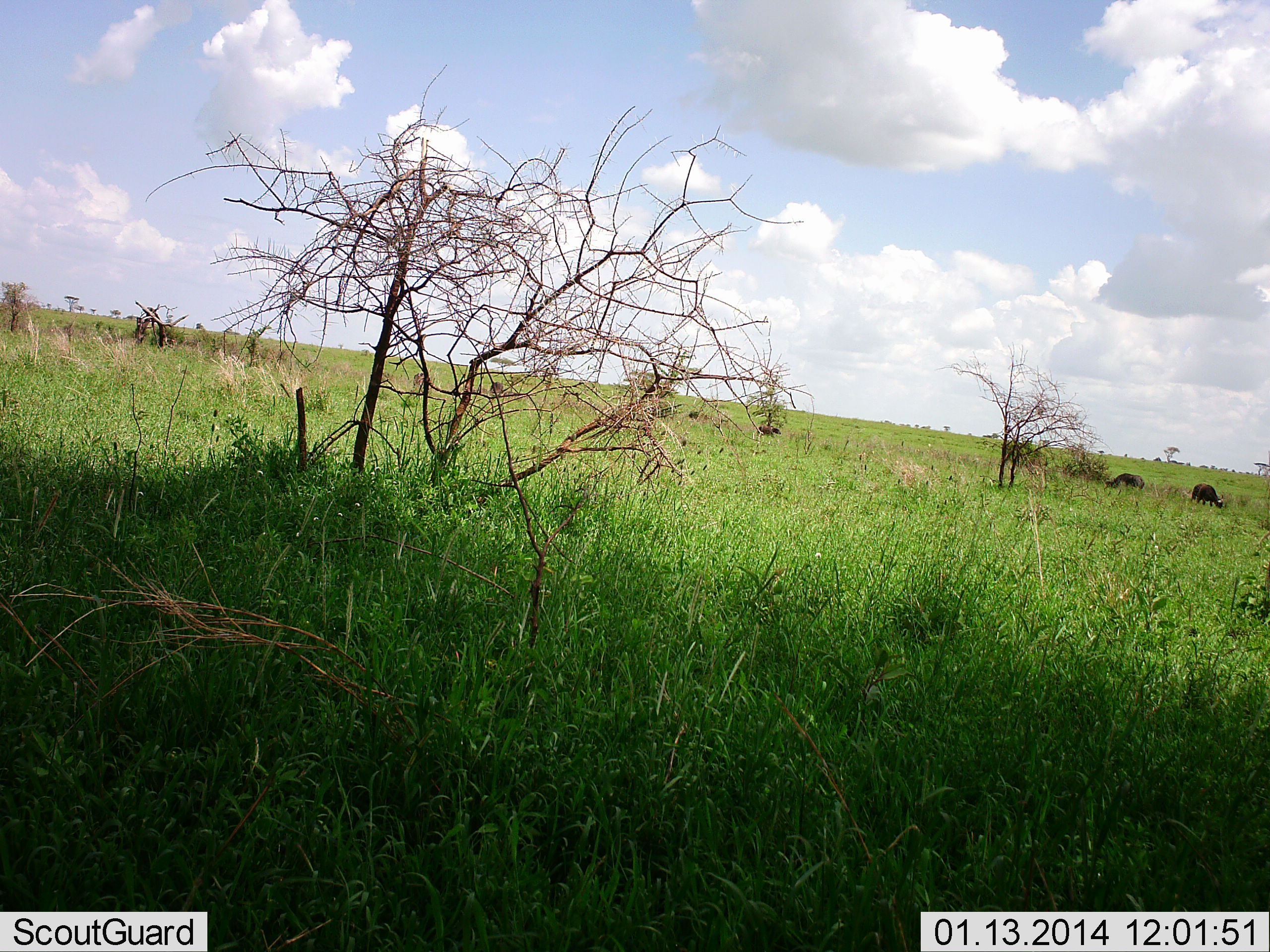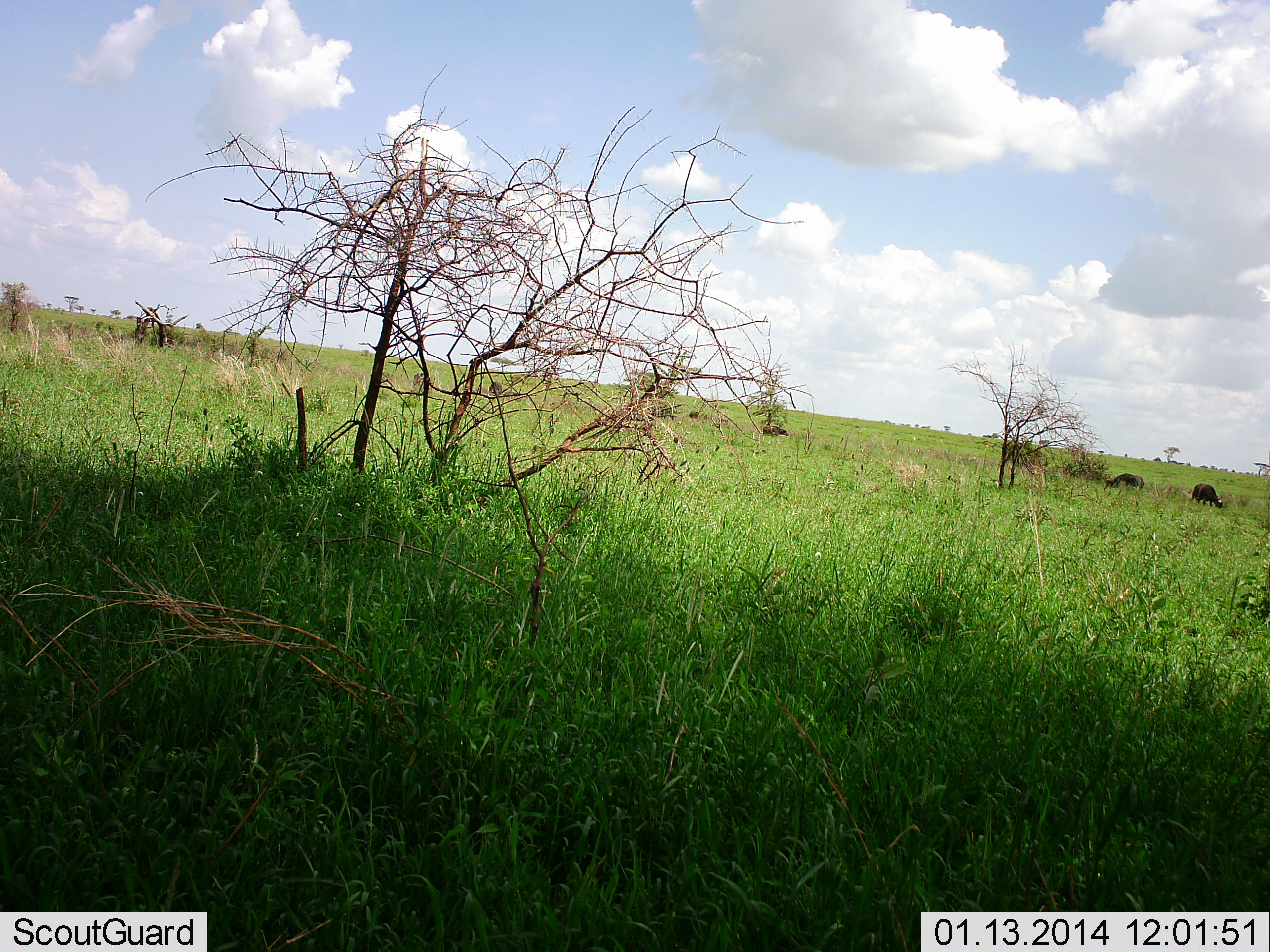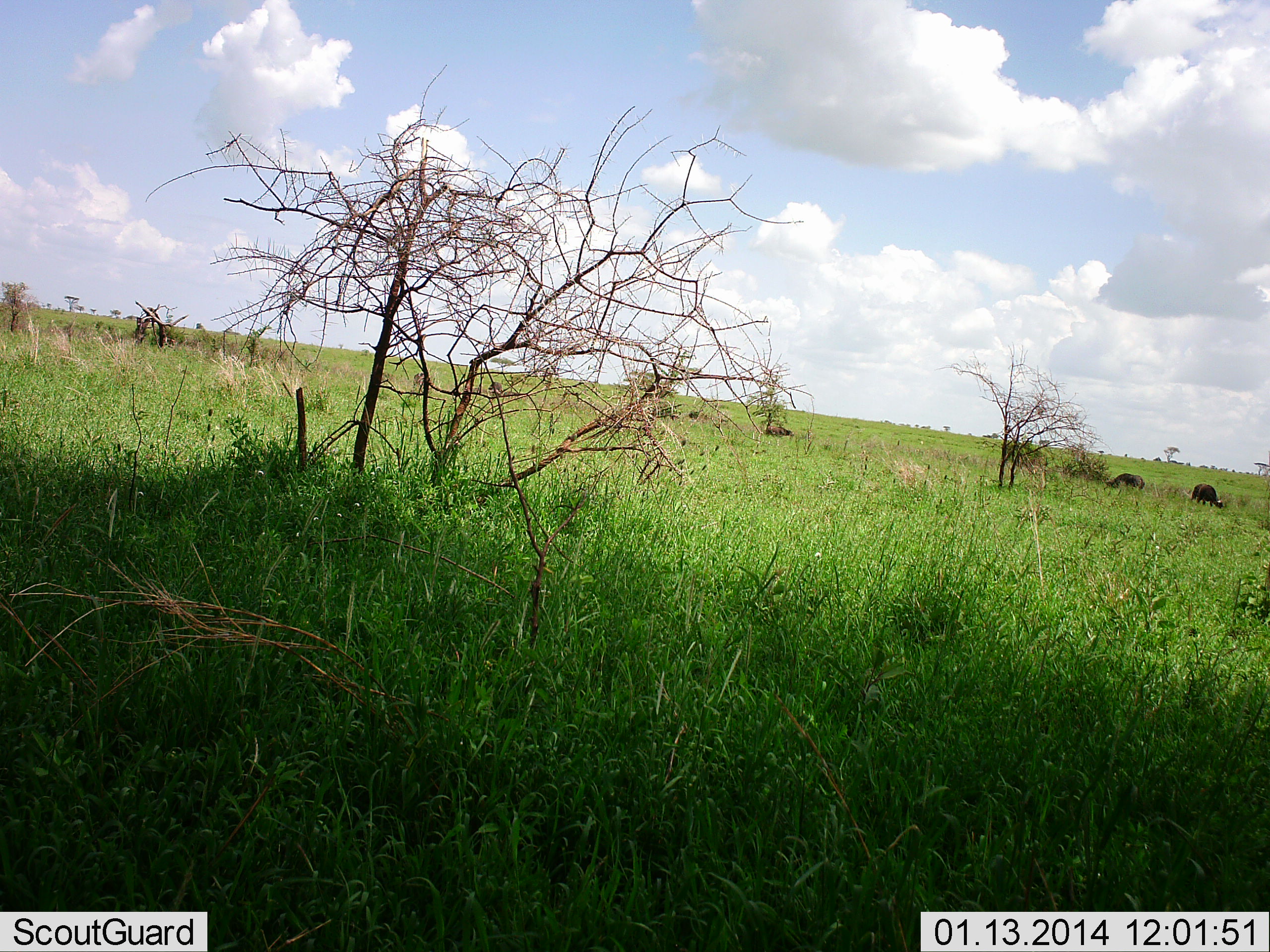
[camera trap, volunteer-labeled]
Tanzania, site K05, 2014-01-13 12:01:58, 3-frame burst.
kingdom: Animalia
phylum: Chordata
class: Mammalia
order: Artiodactyla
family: Bovidae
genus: Syncerus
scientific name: Syncerus caffer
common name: cape buffalo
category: buffalo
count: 3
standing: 20%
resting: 0%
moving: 50%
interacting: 0%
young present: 0%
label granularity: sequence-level